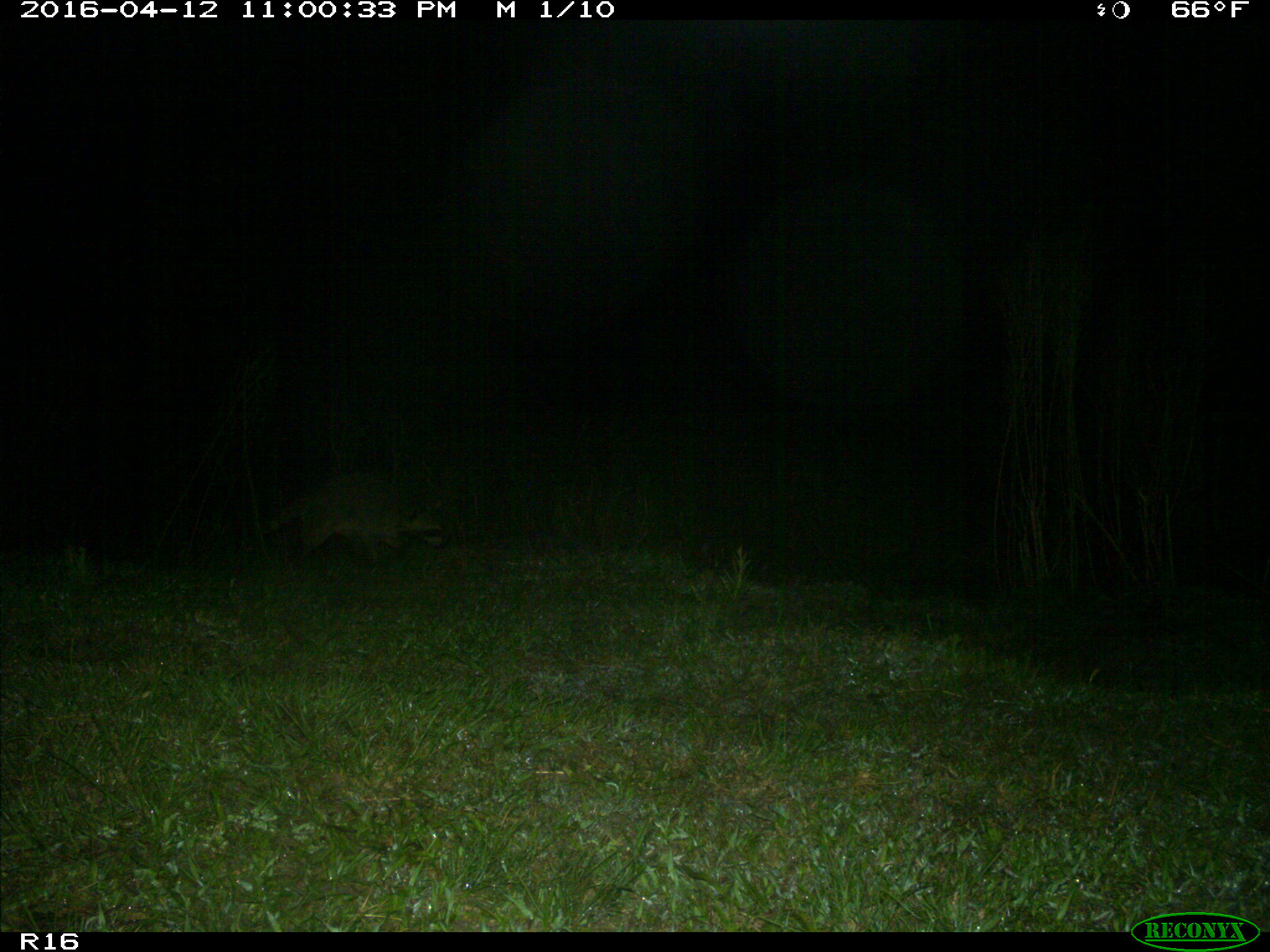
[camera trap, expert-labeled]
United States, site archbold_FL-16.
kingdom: Animalia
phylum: Chordata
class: Mammalia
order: Carnivora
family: Procyonidae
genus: Procyon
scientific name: Procyon lotor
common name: common raccoon